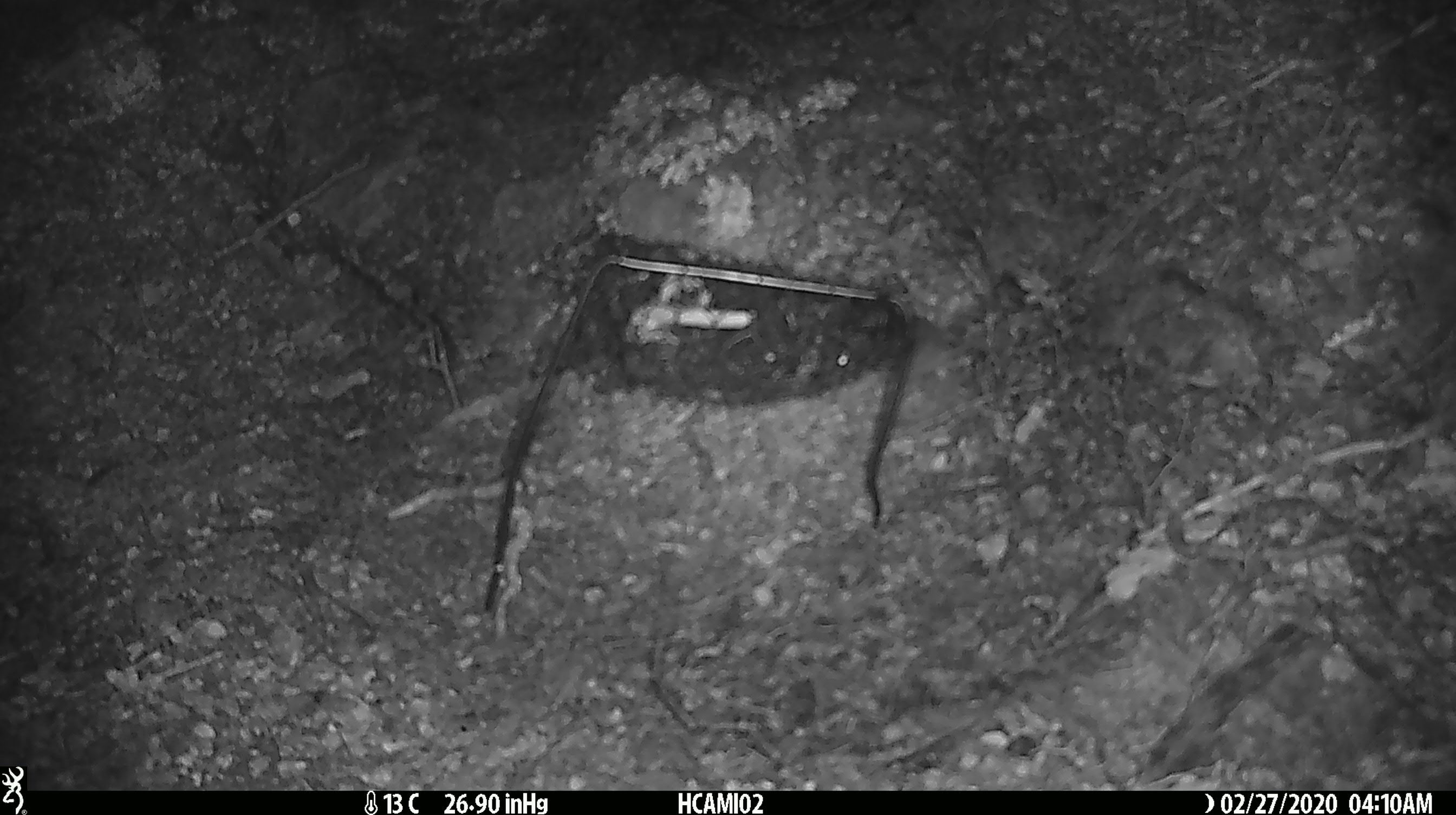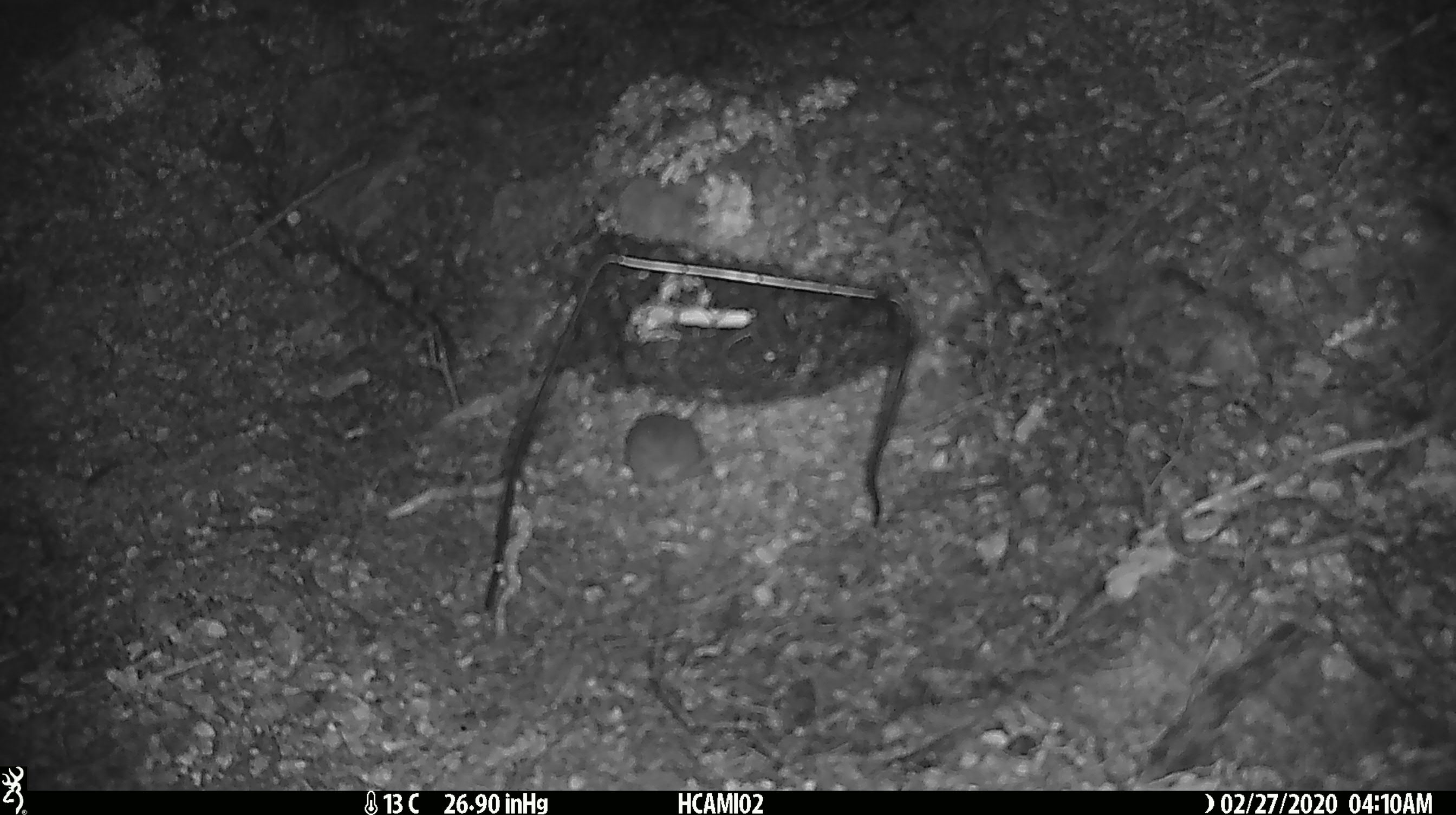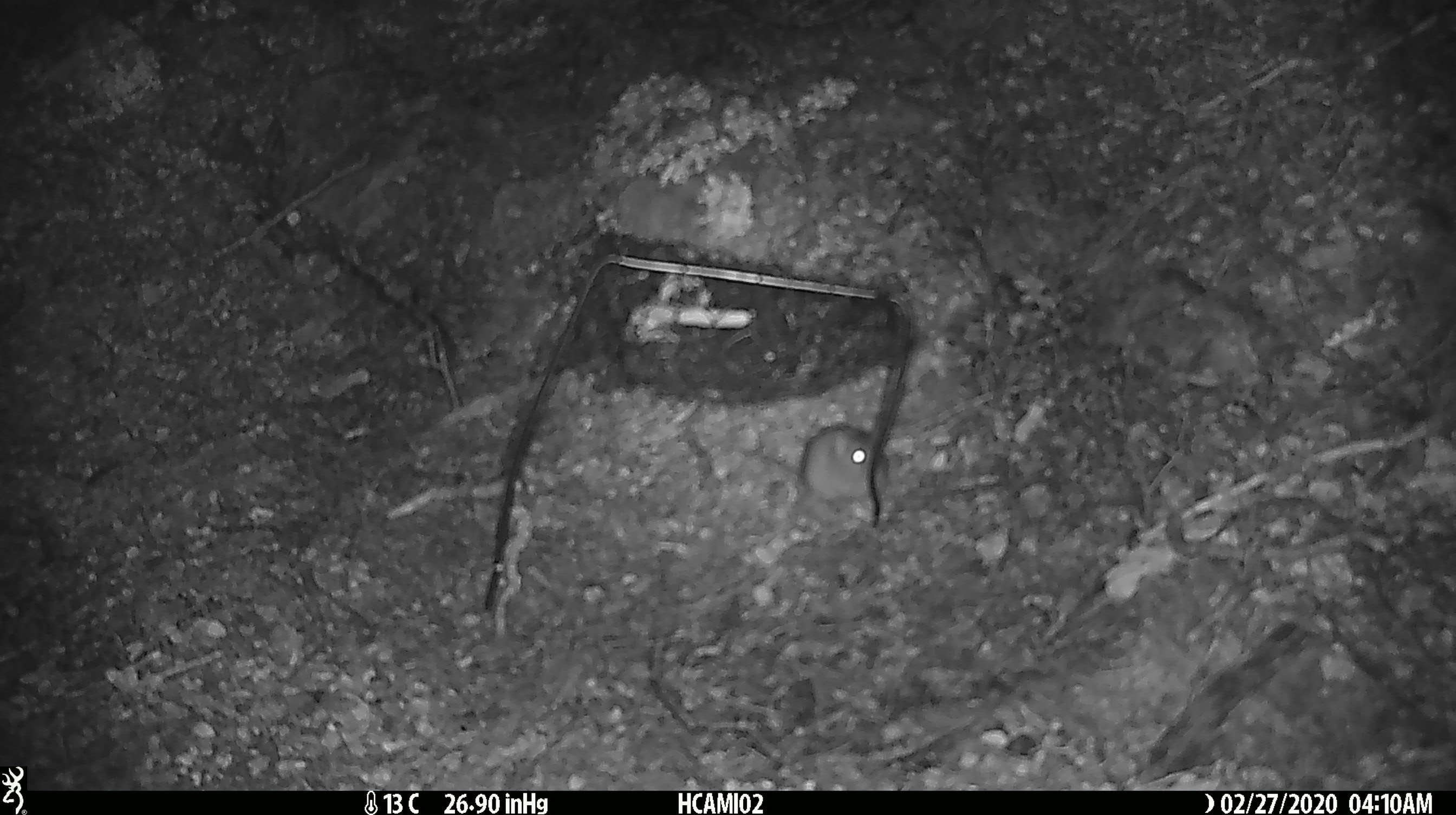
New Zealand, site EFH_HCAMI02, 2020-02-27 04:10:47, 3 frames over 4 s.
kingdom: Animalia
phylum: Chordata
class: Mammalia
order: Rodentia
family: Muridae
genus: Mus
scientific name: Mus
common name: mouse